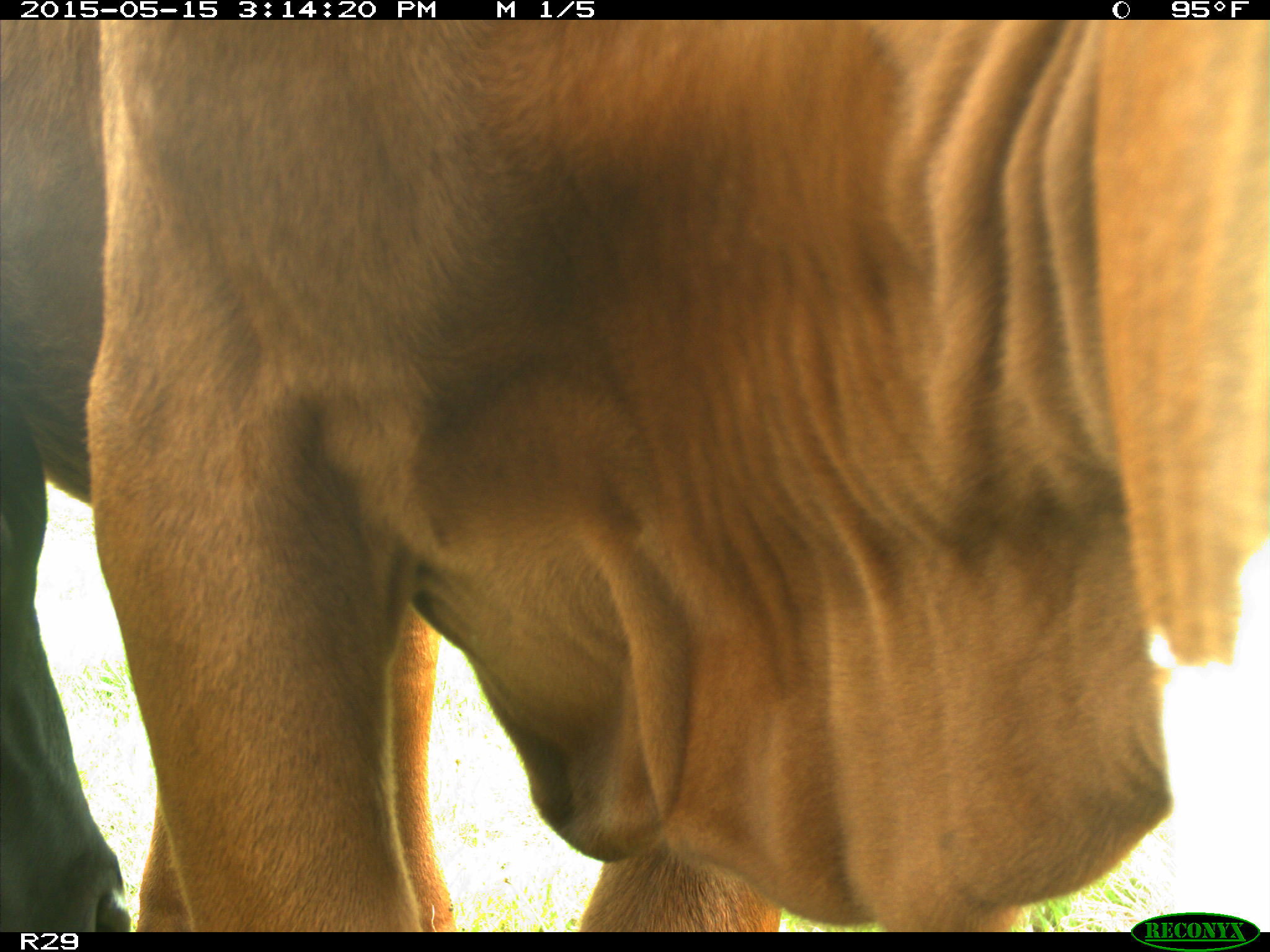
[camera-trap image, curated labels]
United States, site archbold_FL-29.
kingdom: Animalia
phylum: Chordata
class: Mammalia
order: Artiodactyla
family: Bovidae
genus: Bos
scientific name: Bos taurus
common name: domestic cow